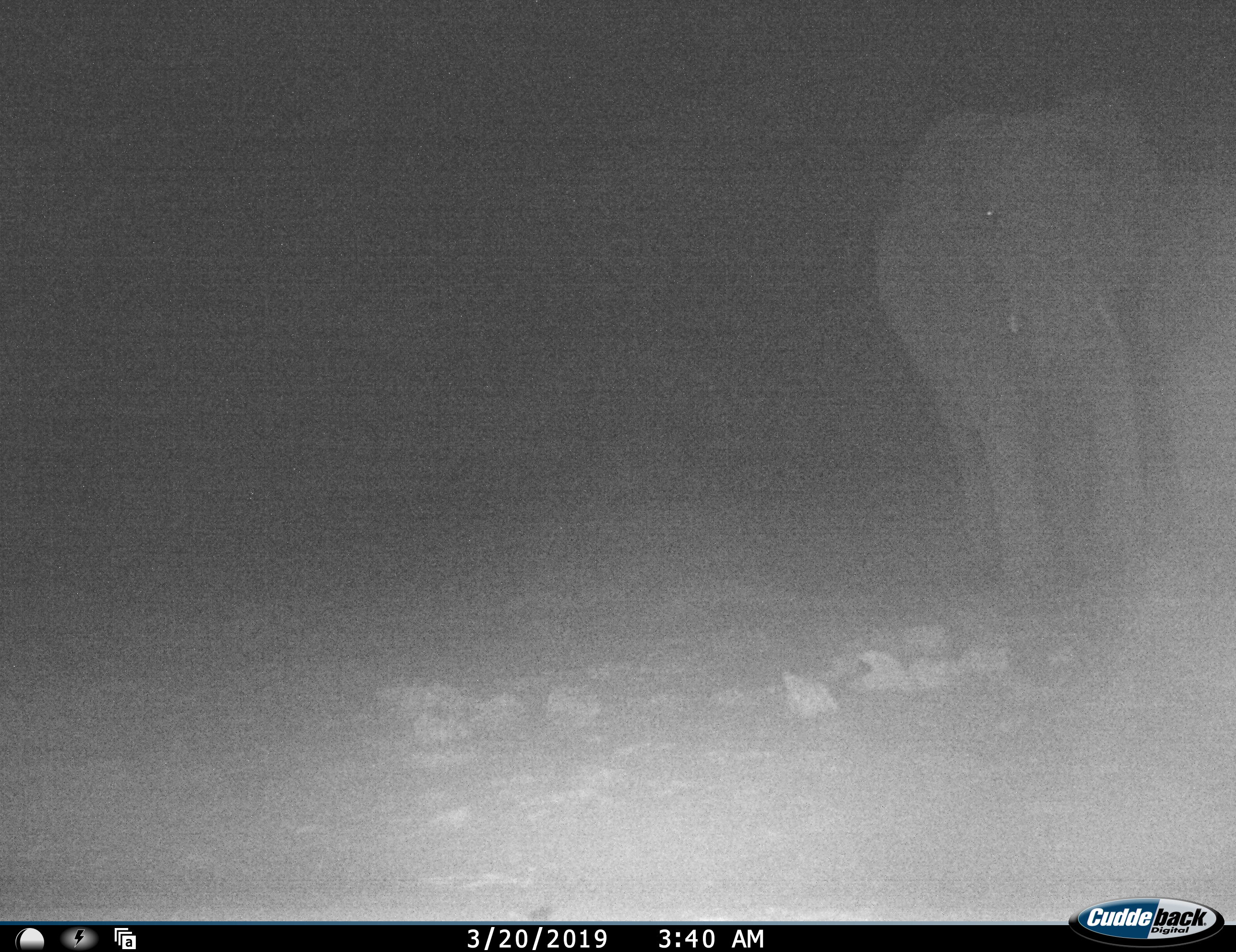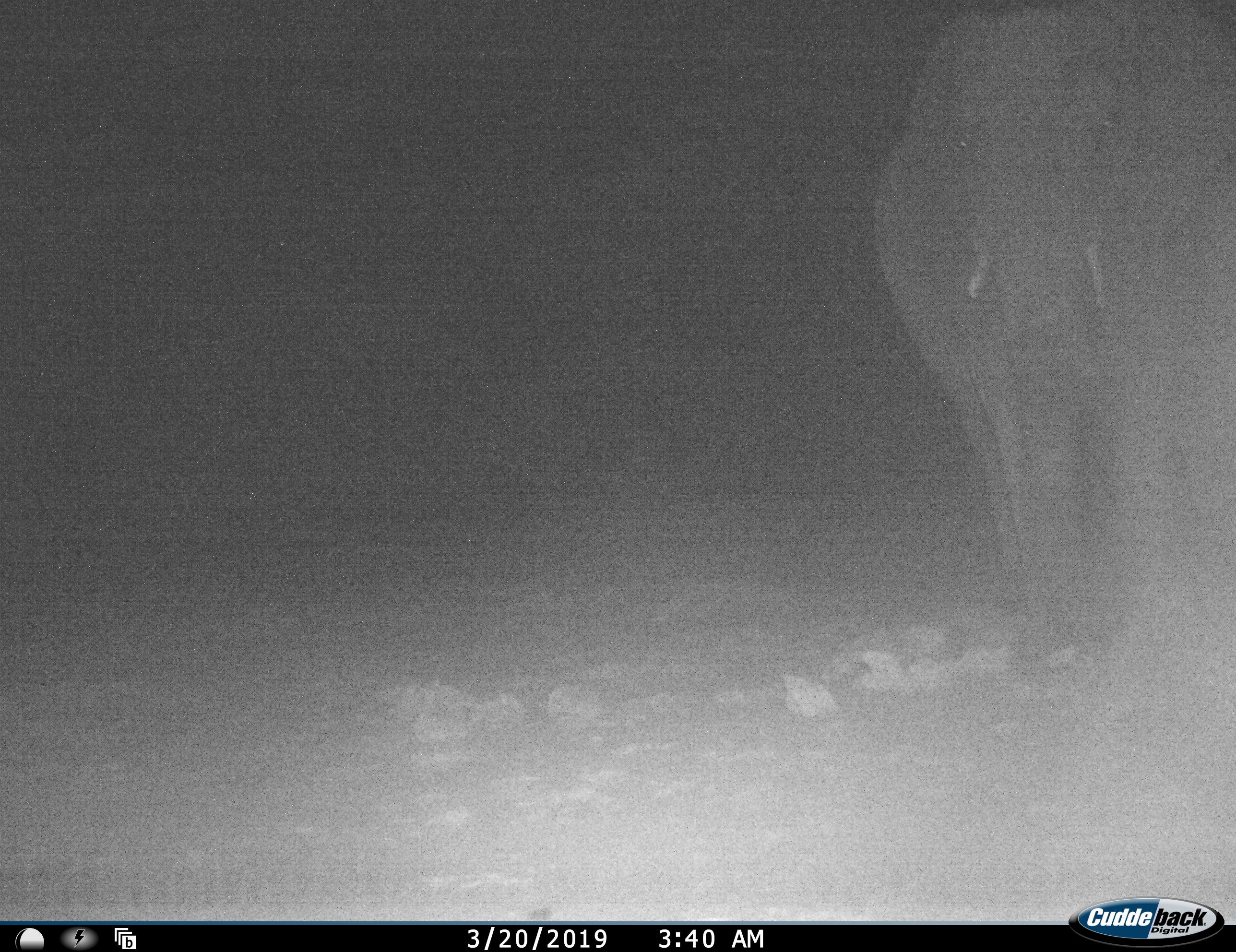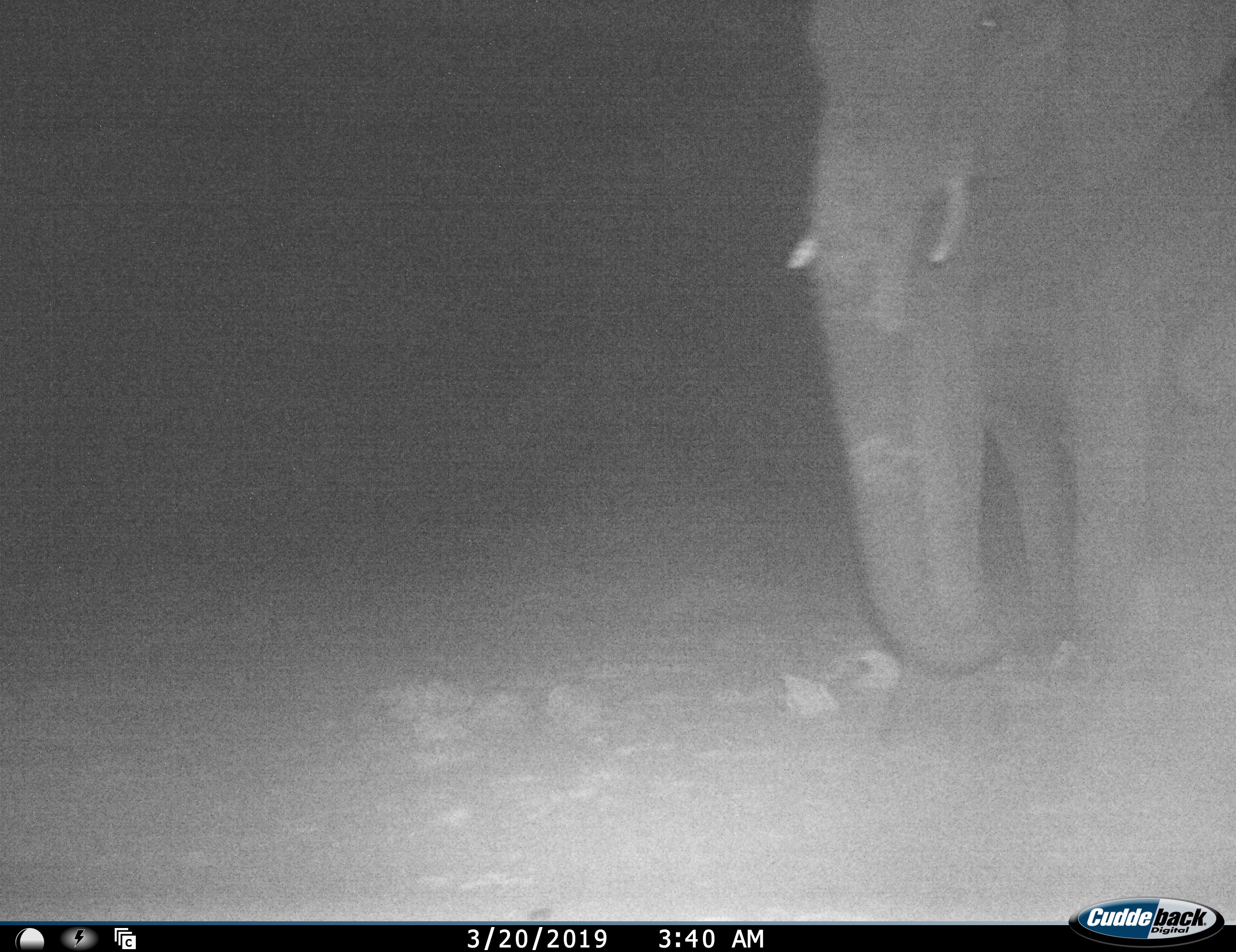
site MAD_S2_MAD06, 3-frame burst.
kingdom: Animalia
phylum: Chordata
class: Mammalia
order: Proboscidea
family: Elephantidae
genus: Loxodonta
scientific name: Loxodonta africana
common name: african bush elephant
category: elephant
Elephant (african bush elephant) (Loxodonta africana), count 1. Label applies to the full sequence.